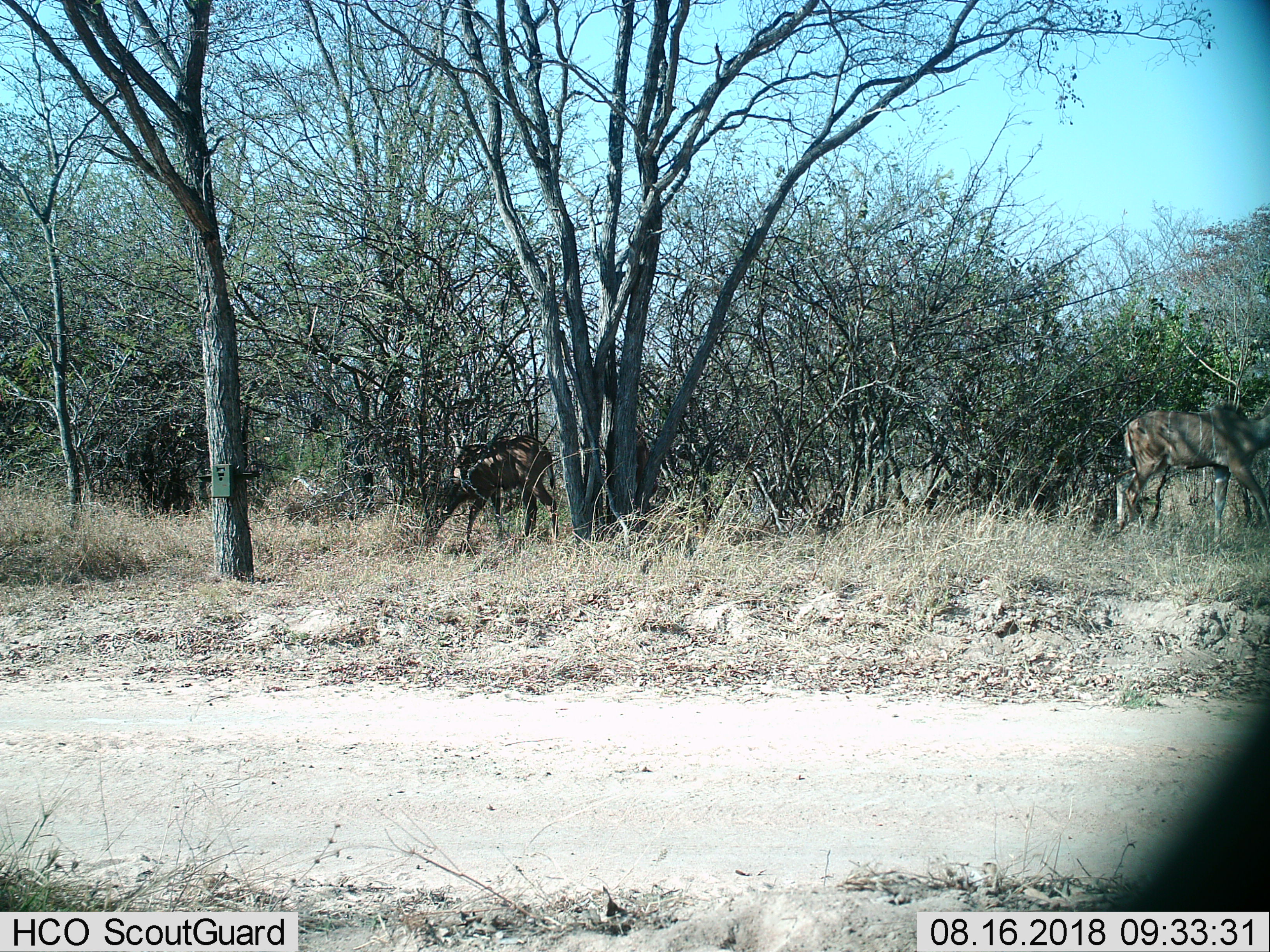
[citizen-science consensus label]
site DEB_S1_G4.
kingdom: Animalia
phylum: Chordata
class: Mammalia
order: Artiodactyla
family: Bovidae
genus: Tragelaphus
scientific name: Tragelaphus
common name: kudu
Kudu (Tragelaphus), count 2. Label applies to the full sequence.